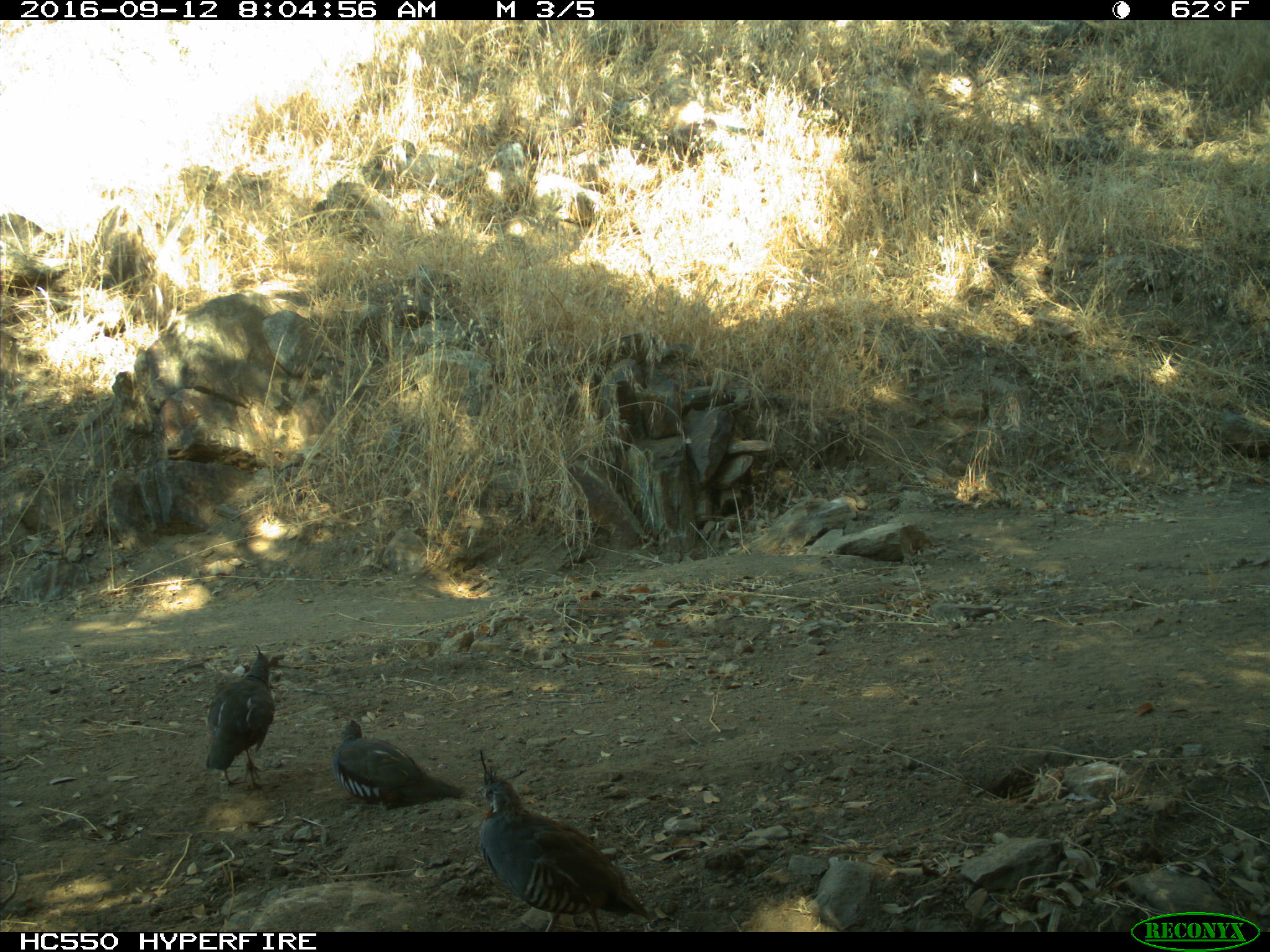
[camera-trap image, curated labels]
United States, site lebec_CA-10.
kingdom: Animalia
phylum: Chordata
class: Aves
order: Galliformes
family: Odontophoridae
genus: Callipepla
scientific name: Callipepla californica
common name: california quail